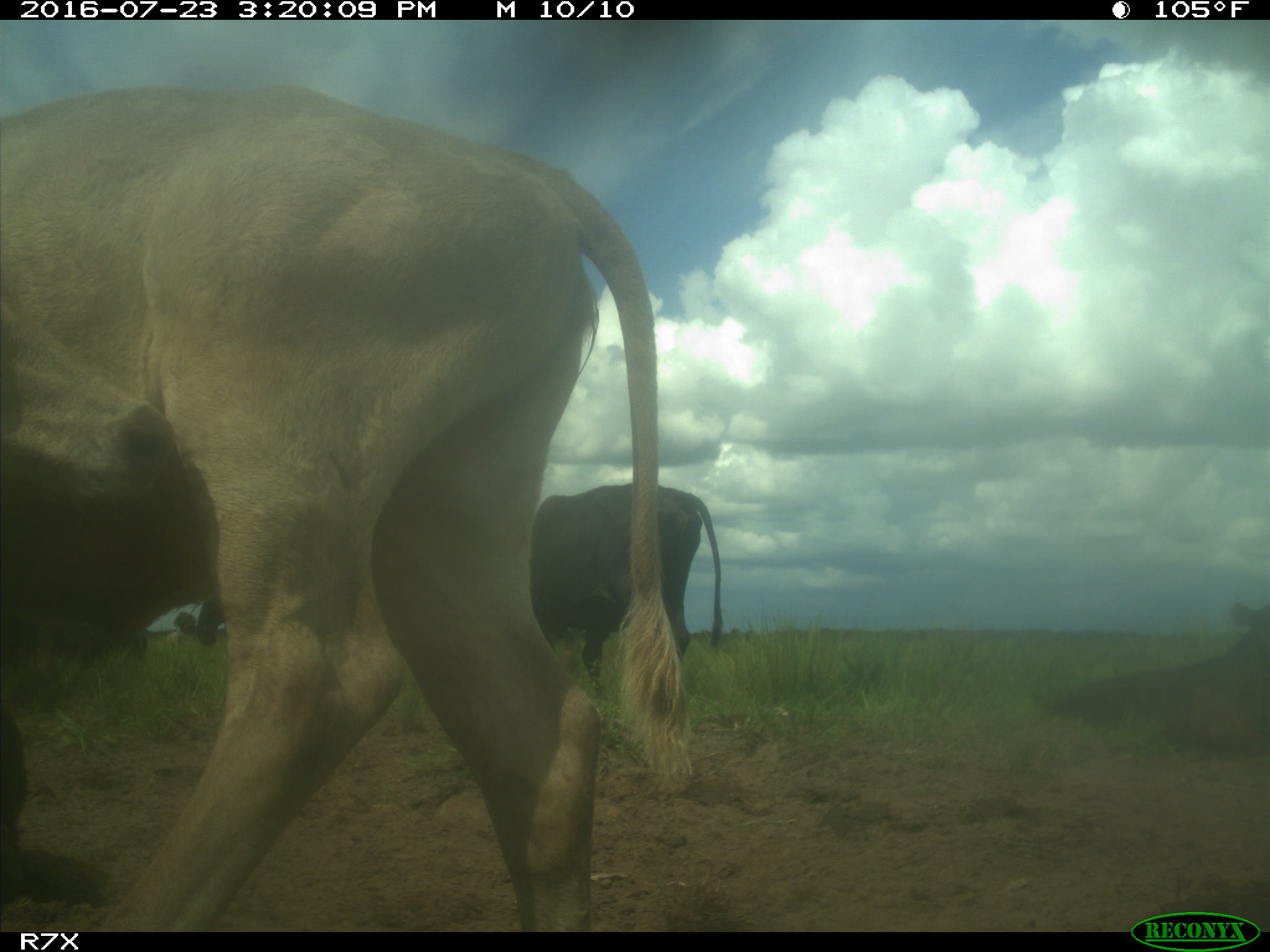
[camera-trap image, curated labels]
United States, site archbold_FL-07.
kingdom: Animalia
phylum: Chordata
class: Mammalia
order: Artiodactyla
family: Bovidae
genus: Bos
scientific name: Bos taurus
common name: domestic cow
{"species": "Bos taurus (domestic cow)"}